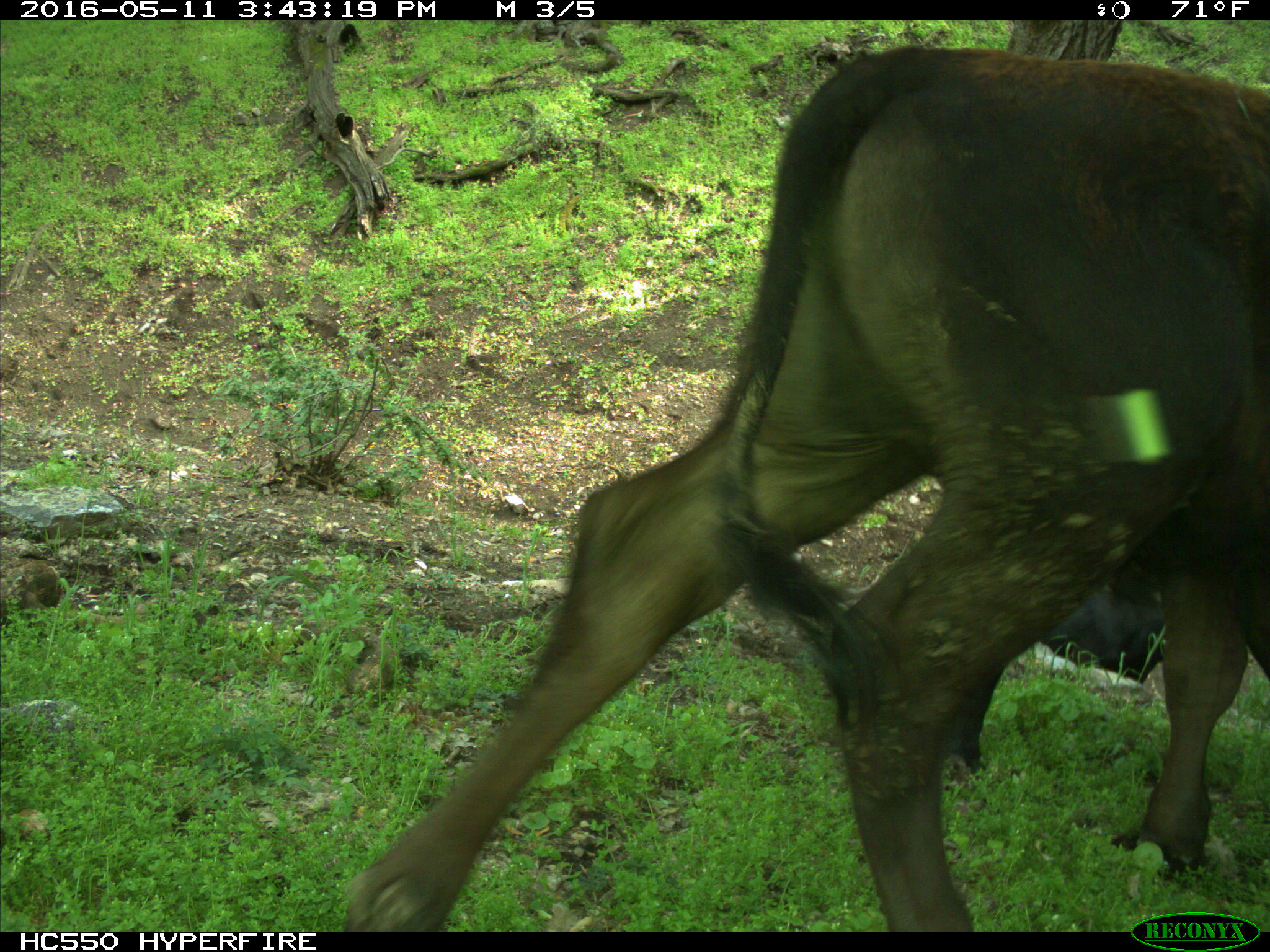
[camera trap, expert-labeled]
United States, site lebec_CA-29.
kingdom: Animalia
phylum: Chordata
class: Mammalia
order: Artiodactyla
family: Bovidae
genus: Bos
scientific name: Bos taurus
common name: domestic cow